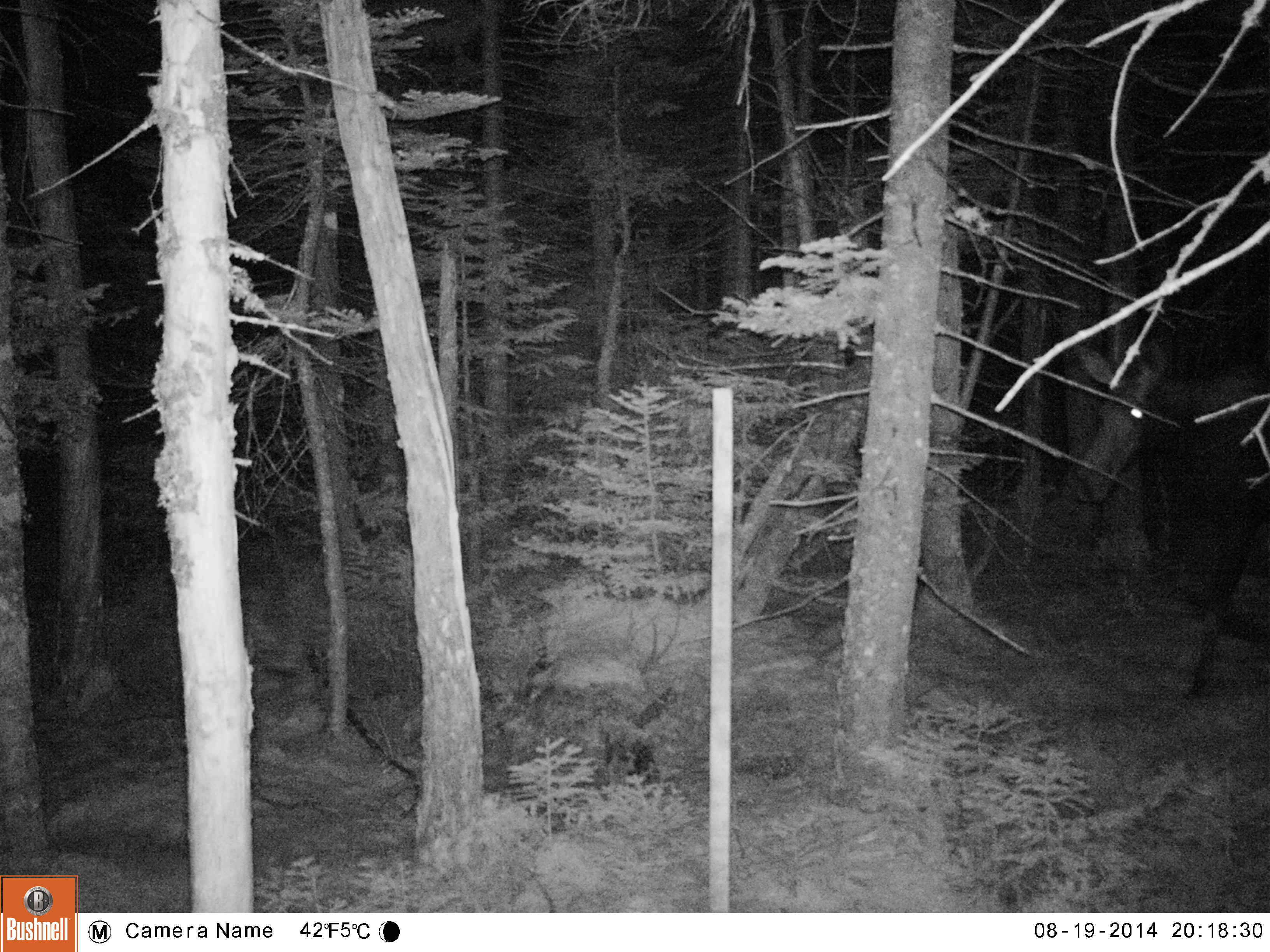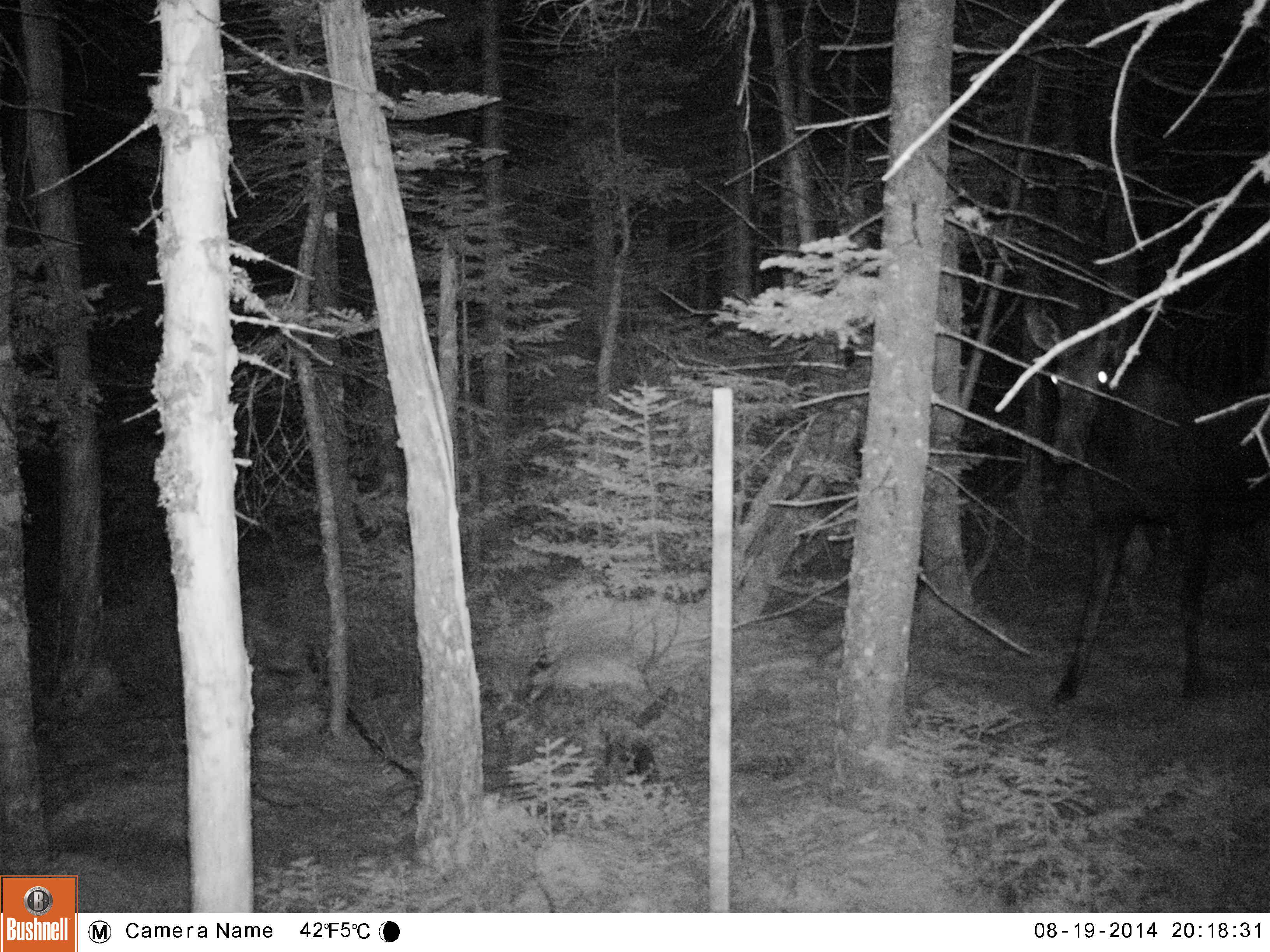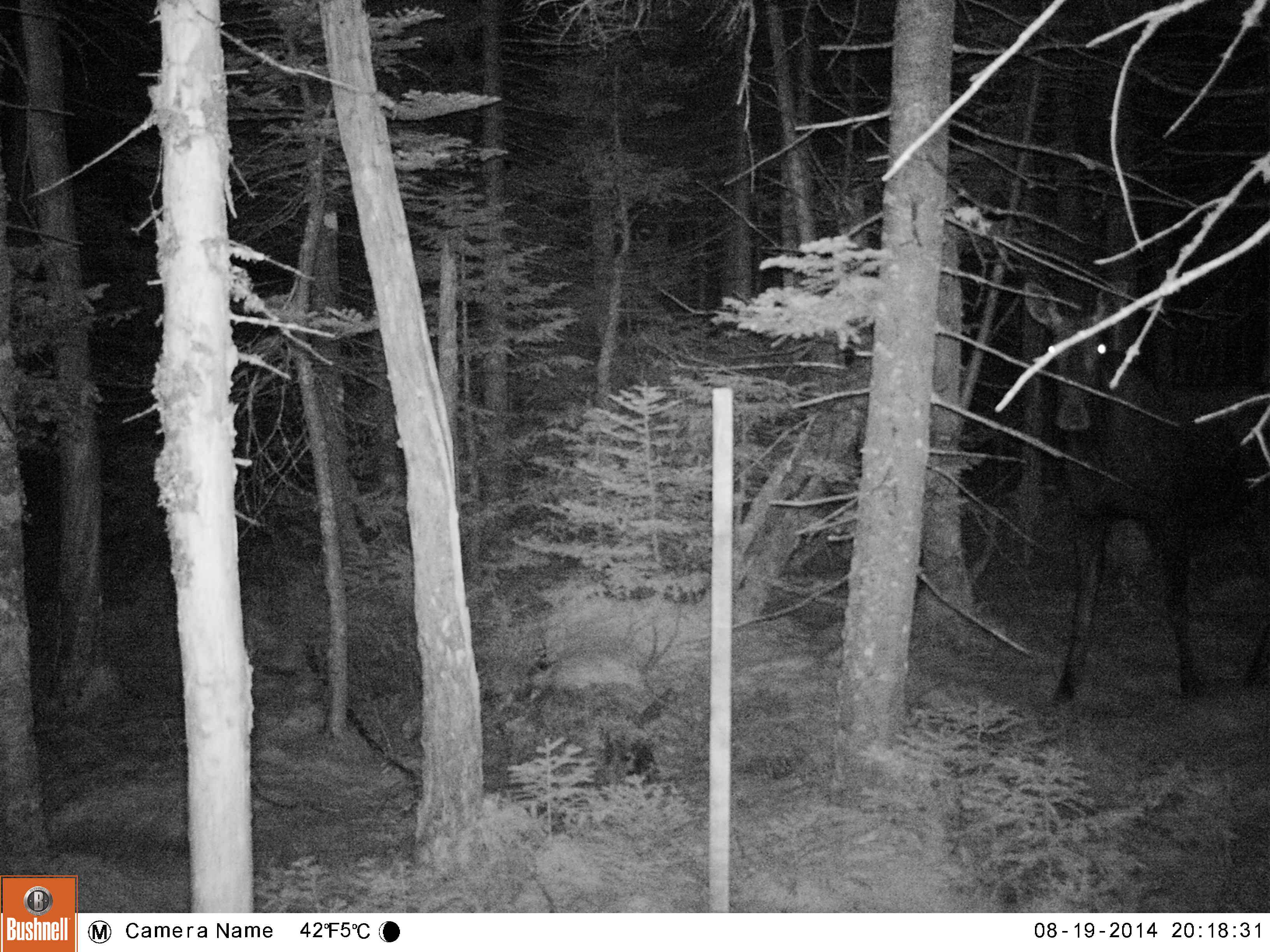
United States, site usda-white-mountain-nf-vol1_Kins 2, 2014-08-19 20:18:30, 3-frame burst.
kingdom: Animalia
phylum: Chordata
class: Mammalia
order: Artiodactyla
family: Cervidae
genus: Alces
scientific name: Alces alces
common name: moose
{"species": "moose (Alces alces)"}